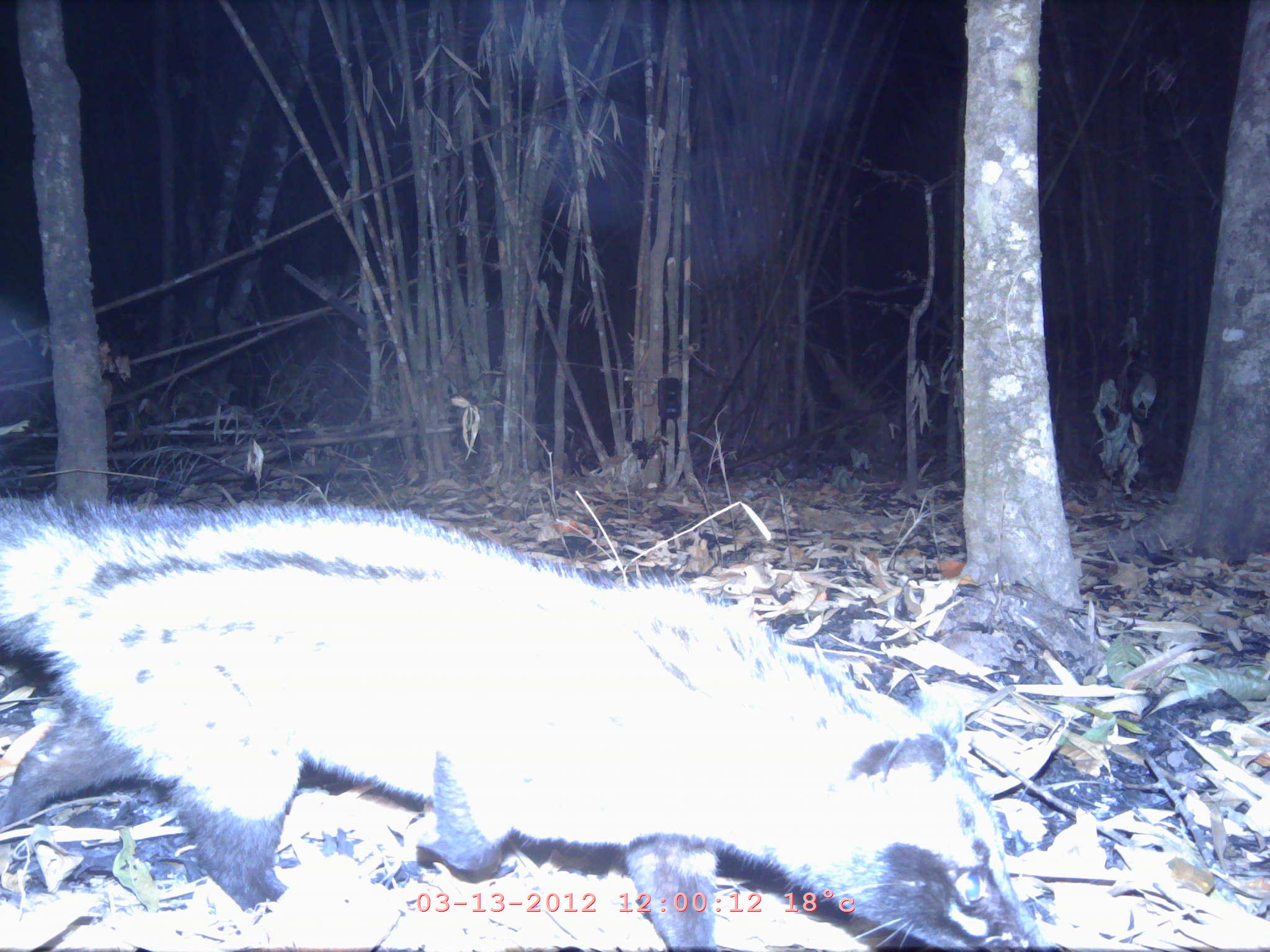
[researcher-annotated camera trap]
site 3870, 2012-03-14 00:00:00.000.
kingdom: Animalia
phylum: Chordata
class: Mammalia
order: Carnivora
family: Viverridae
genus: Viverra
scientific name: Viverra zibetha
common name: large indian civet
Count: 1.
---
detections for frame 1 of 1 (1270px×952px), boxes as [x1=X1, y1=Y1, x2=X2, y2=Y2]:
viverra zibetha: [x1=0, y1=494, x2=1039, y2=952]